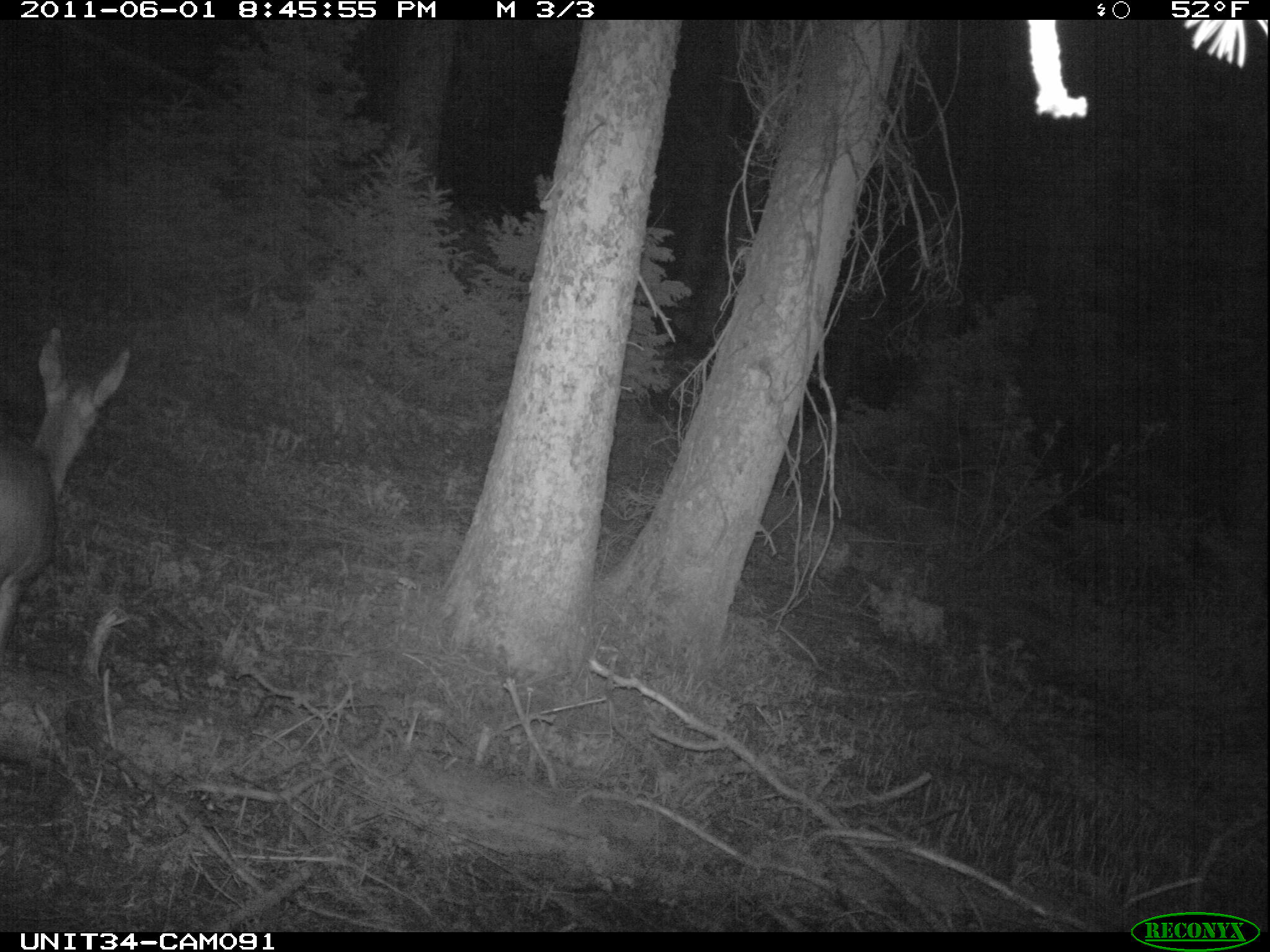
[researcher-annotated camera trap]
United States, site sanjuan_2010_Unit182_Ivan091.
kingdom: Animalia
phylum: Chordata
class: Mammalia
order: Artiodactyla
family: Cervidae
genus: Odocoileus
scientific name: Odocoileus hemionus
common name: mule deer